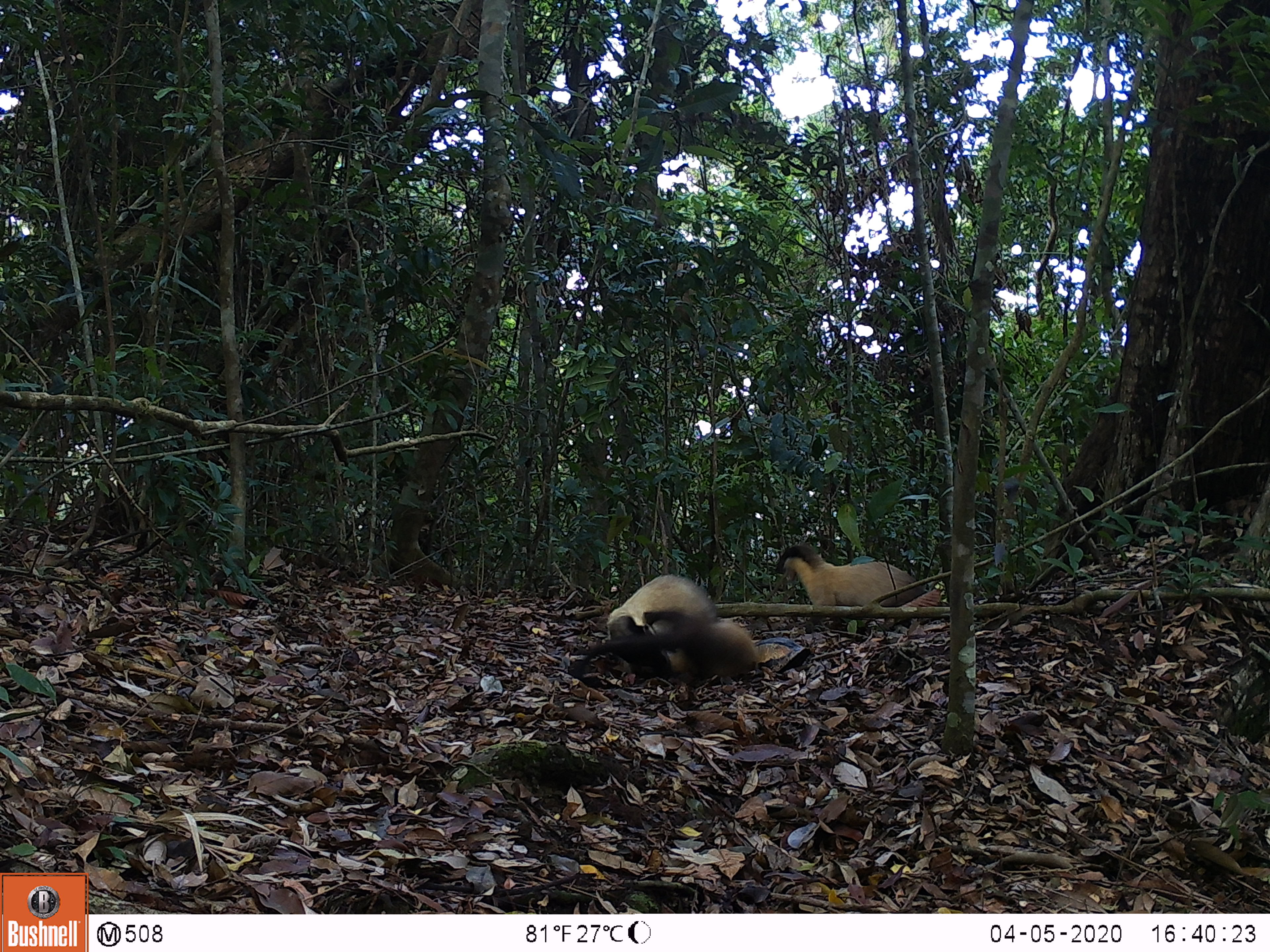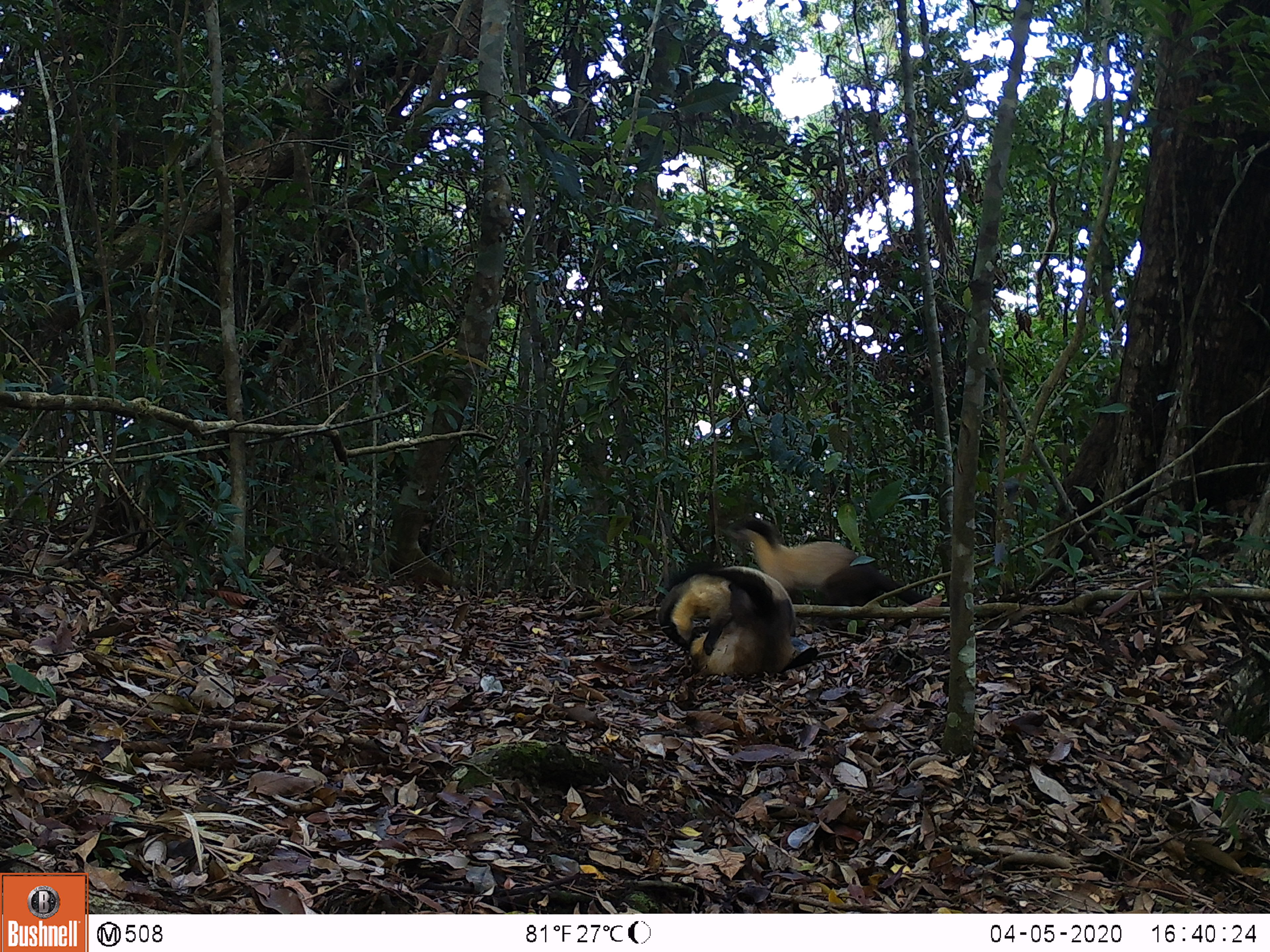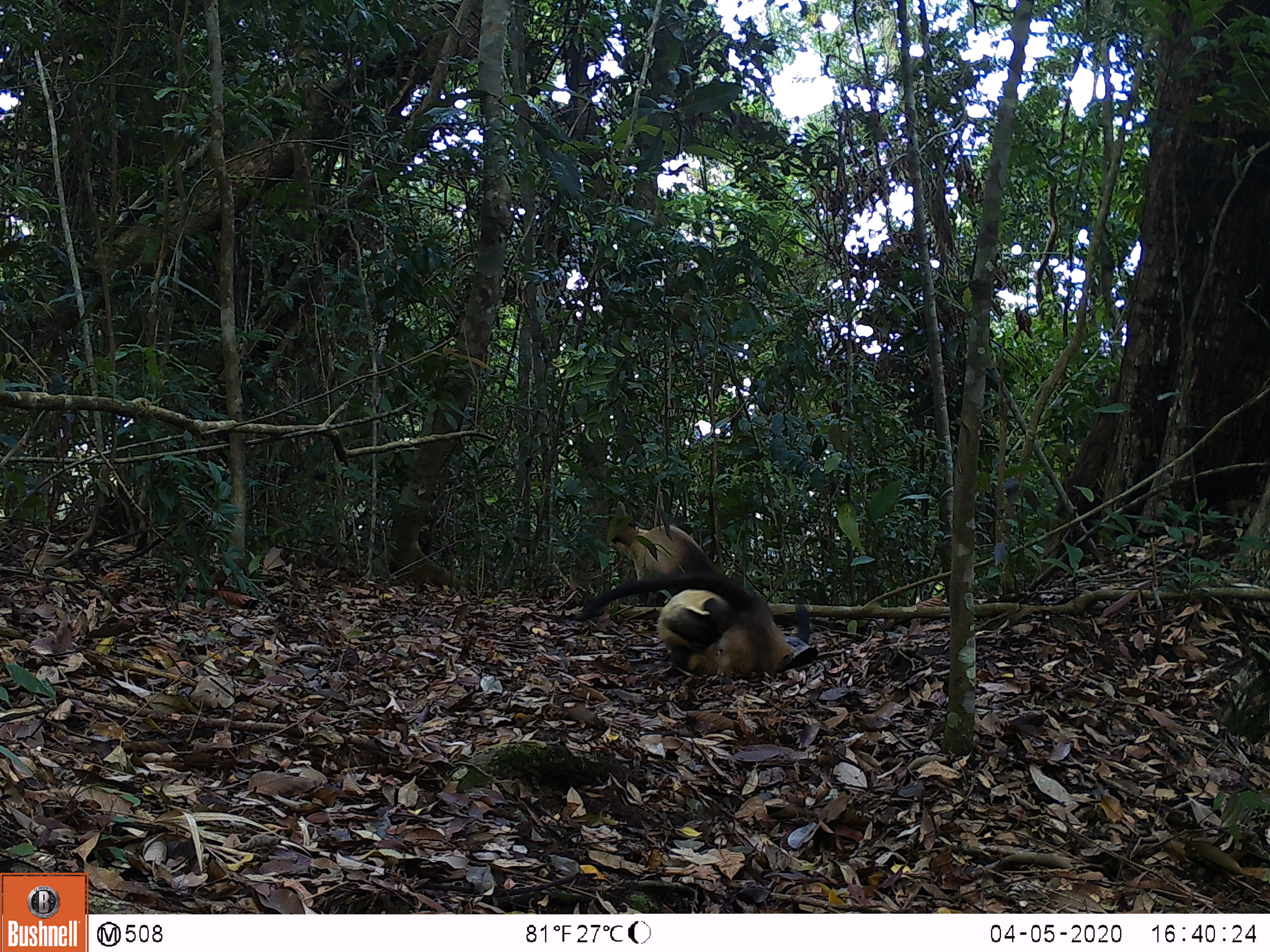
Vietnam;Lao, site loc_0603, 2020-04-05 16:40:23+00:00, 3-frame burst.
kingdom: Animalia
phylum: Chordata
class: Mammalia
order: Carnivora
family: Mustelidae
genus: Martes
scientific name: Martes flavigula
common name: yellow-throated marten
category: yellow throated marten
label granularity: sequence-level